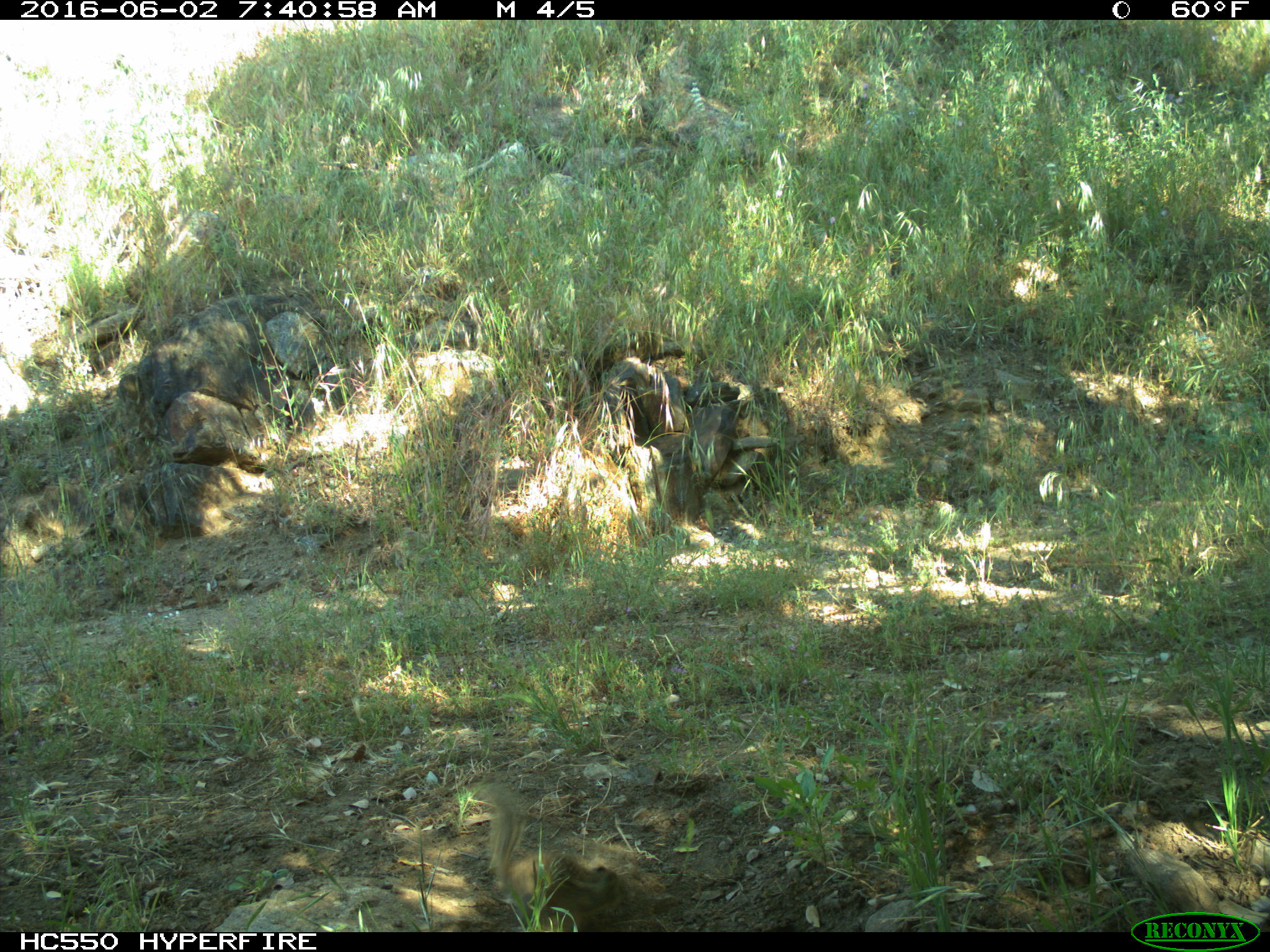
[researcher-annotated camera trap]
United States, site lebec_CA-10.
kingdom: Animalia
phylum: Chordata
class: Mammalia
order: Rodentia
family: Sciuridae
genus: Otospermophilus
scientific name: Otospermophilus beecheyi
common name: california ground squirrel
Otospermophilus beecheyi (california ground squirrel).